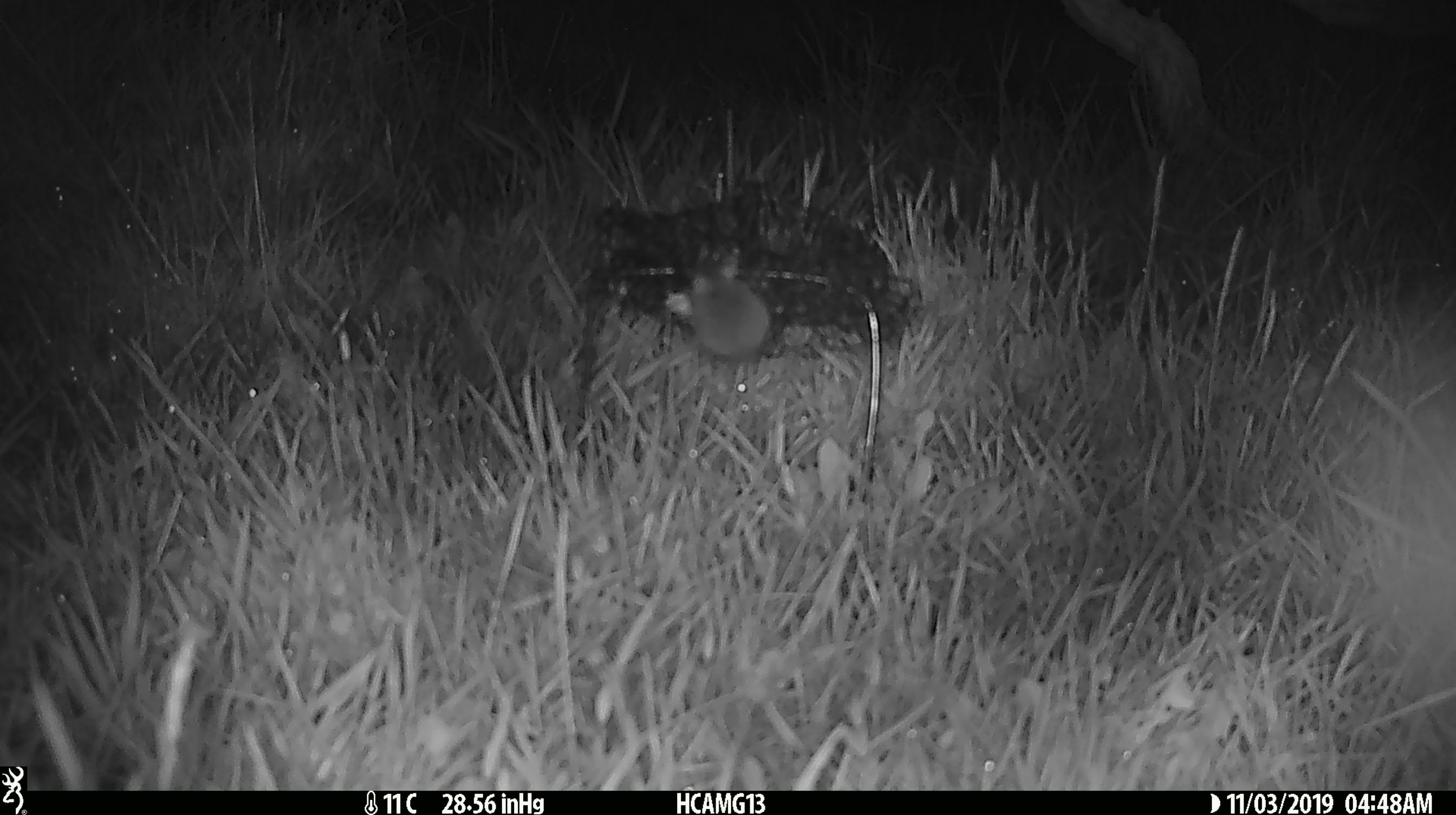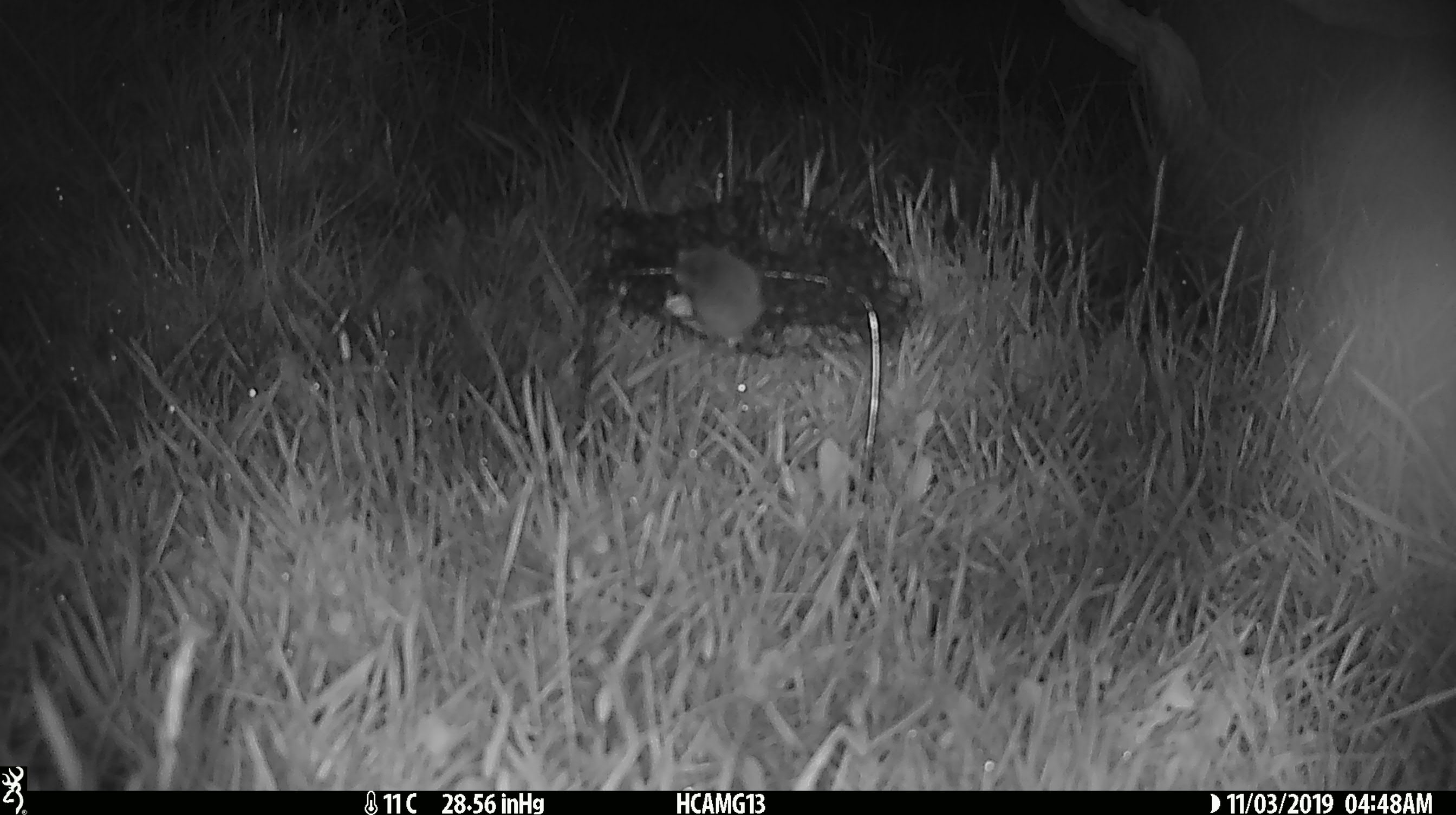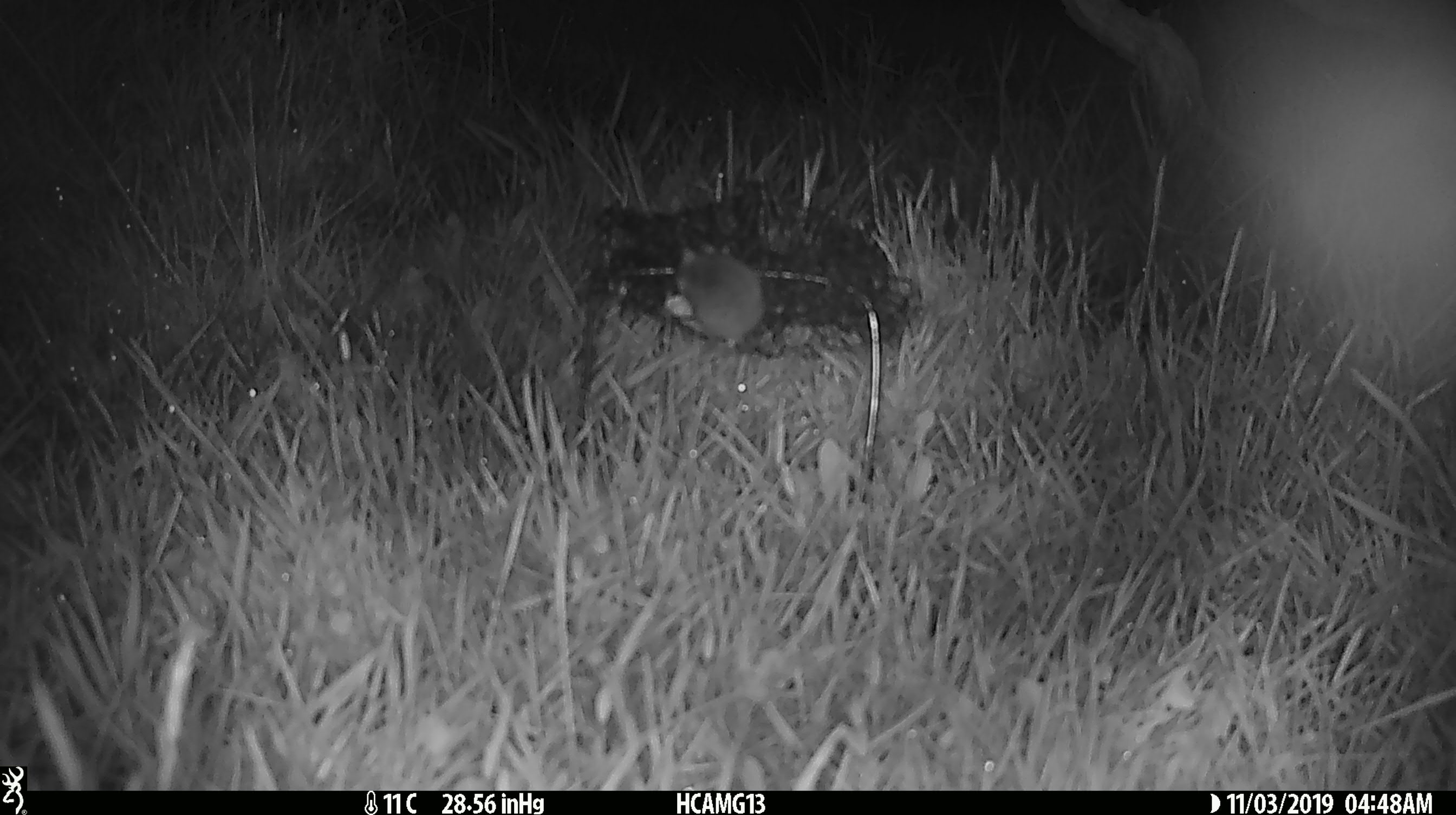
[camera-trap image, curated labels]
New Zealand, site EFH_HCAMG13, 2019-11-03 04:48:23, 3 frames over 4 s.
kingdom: Animalia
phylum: Chordata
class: Mammalia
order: Rodentia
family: Muridae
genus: Mus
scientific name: Mus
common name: mouse